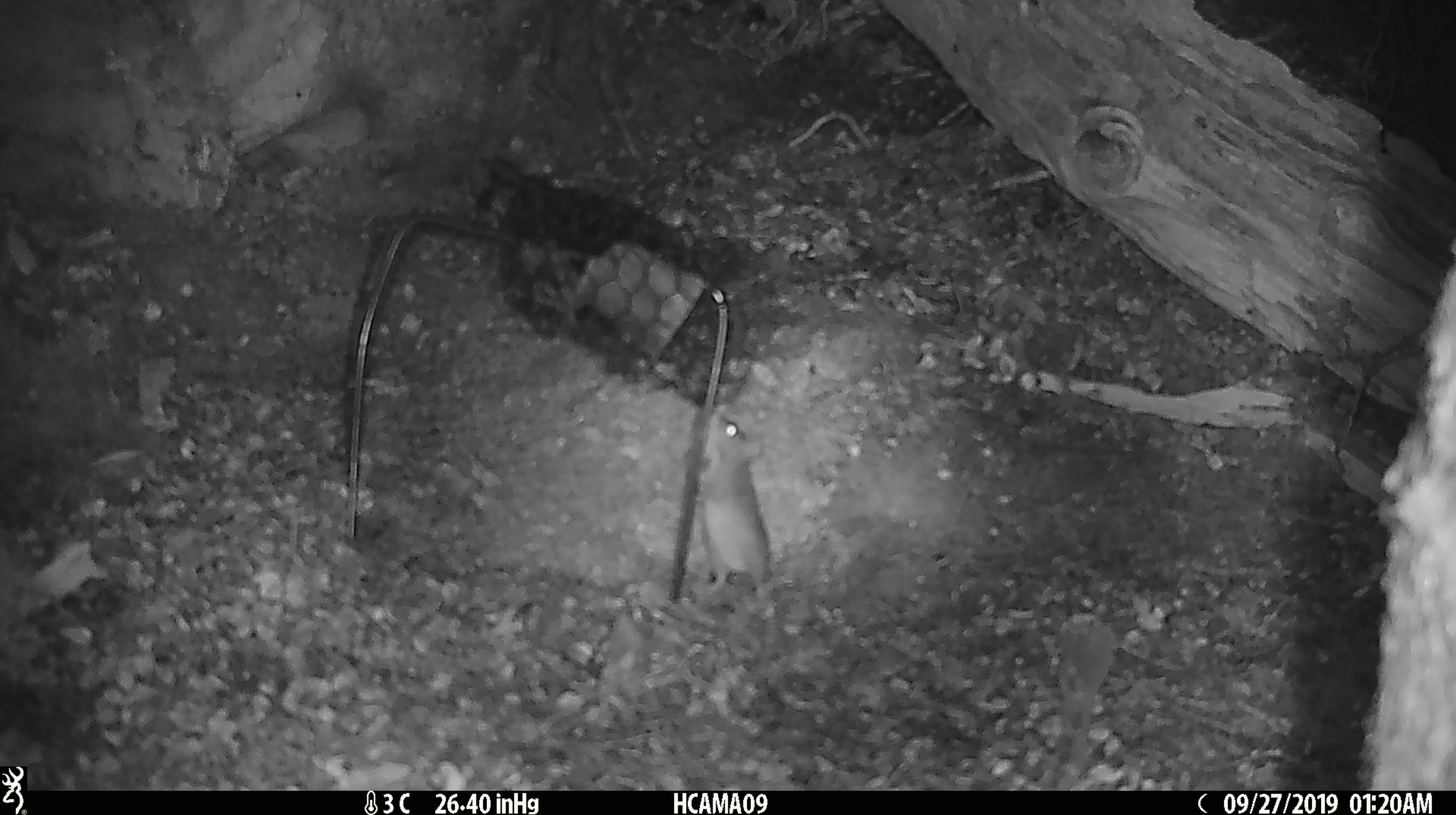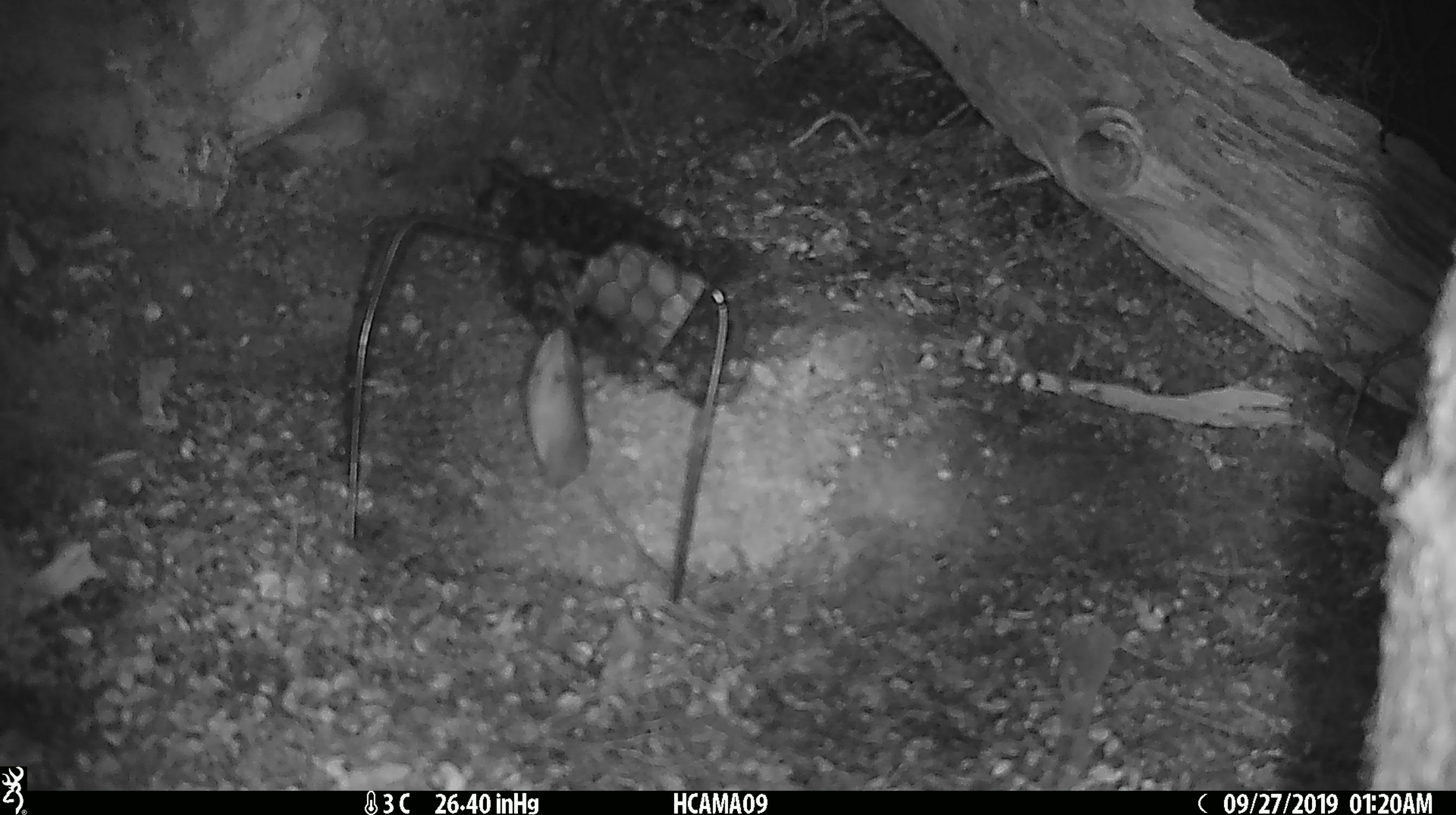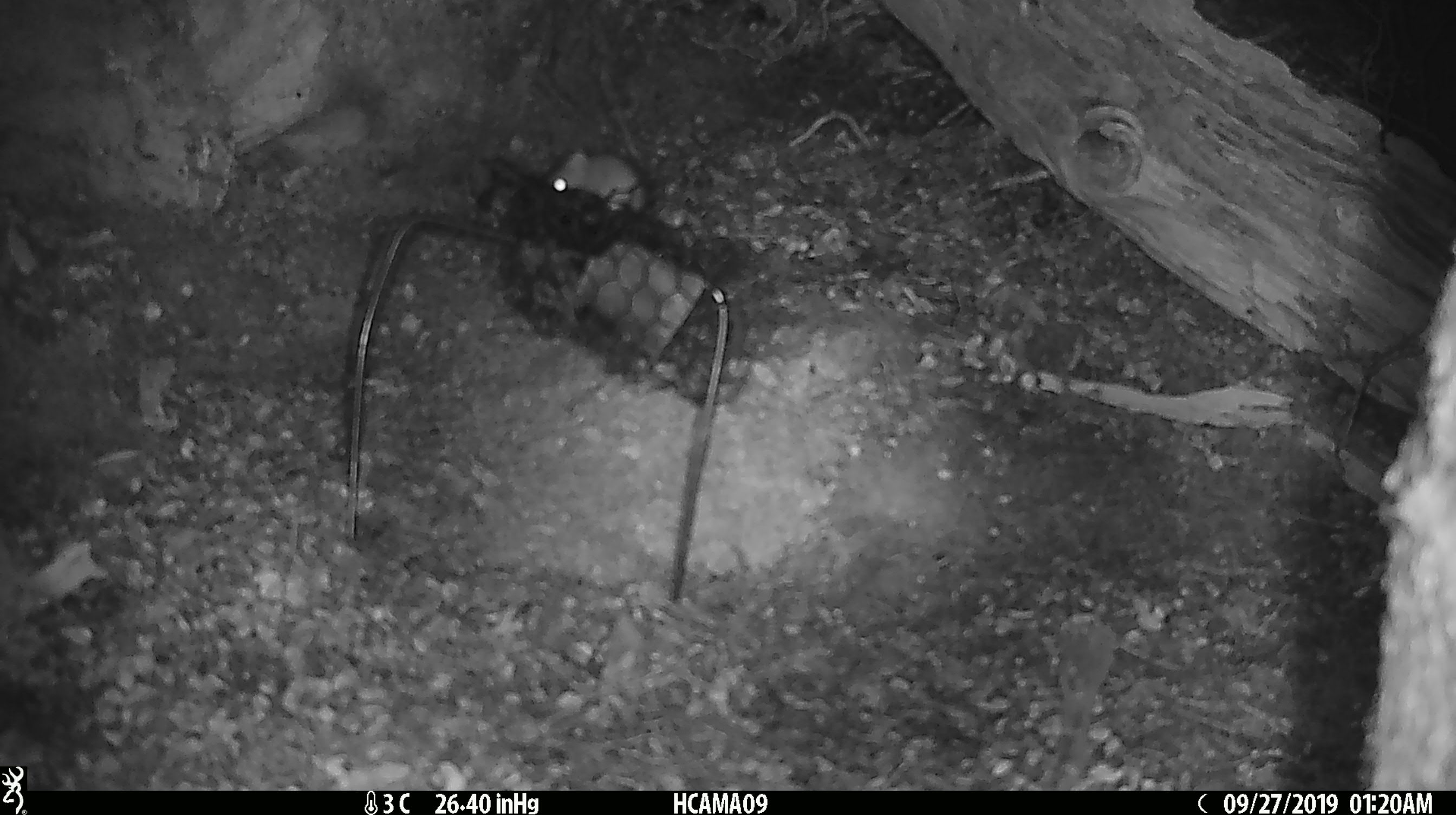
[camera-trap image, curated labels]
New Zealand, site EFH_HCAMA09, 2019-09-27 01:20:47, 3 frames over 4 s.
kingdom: Animalia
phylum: Chordata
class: Mammalia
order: Rodentia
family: Muridae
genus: Mus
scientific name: Mus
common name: mouse